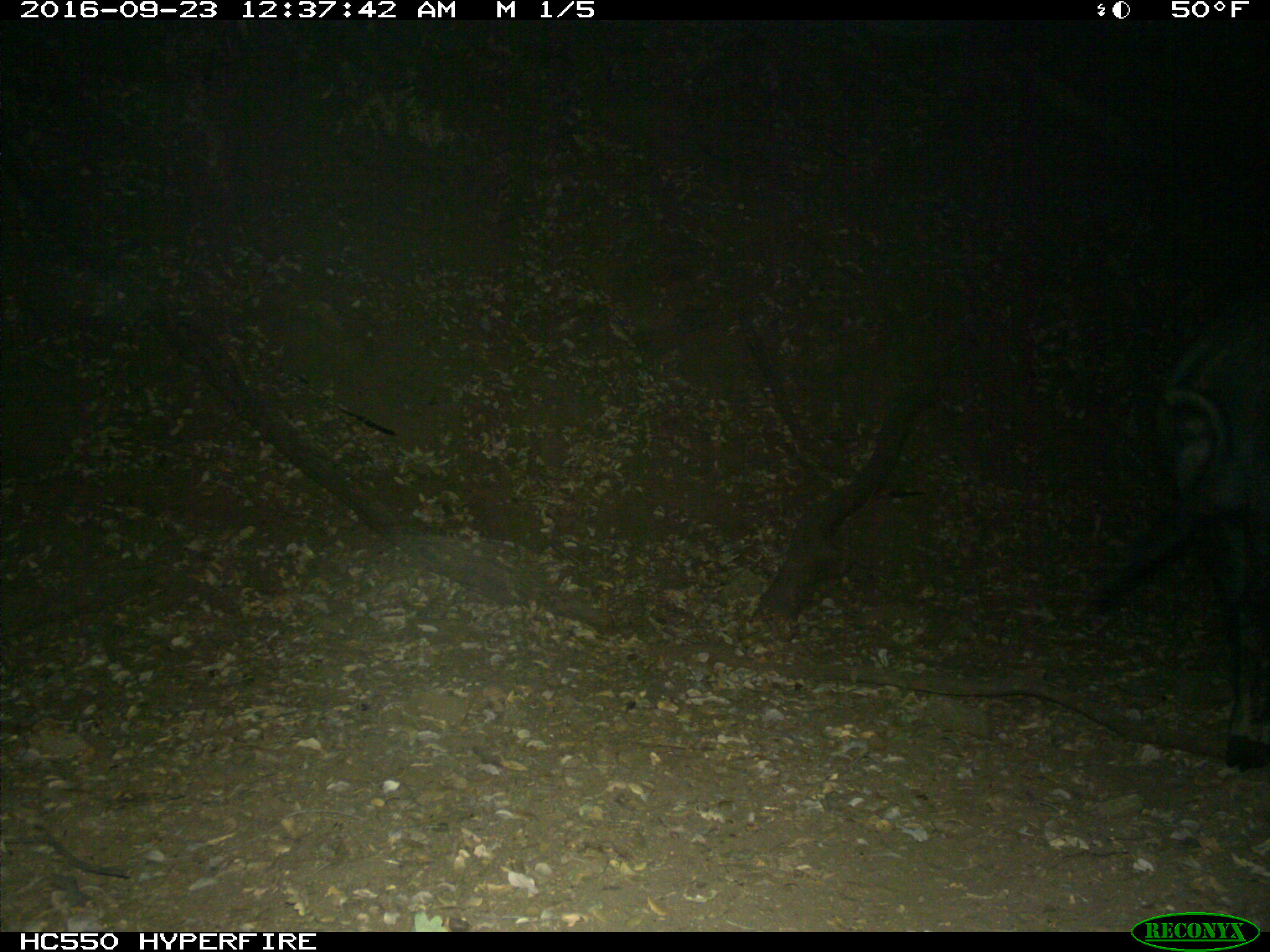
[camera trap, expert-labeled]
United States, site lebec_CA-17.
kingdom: Animalia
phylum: Chordata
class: Mammalia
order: Artiodactyla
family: Suidae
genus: Sus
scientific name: Sus scrofa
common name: wild boar